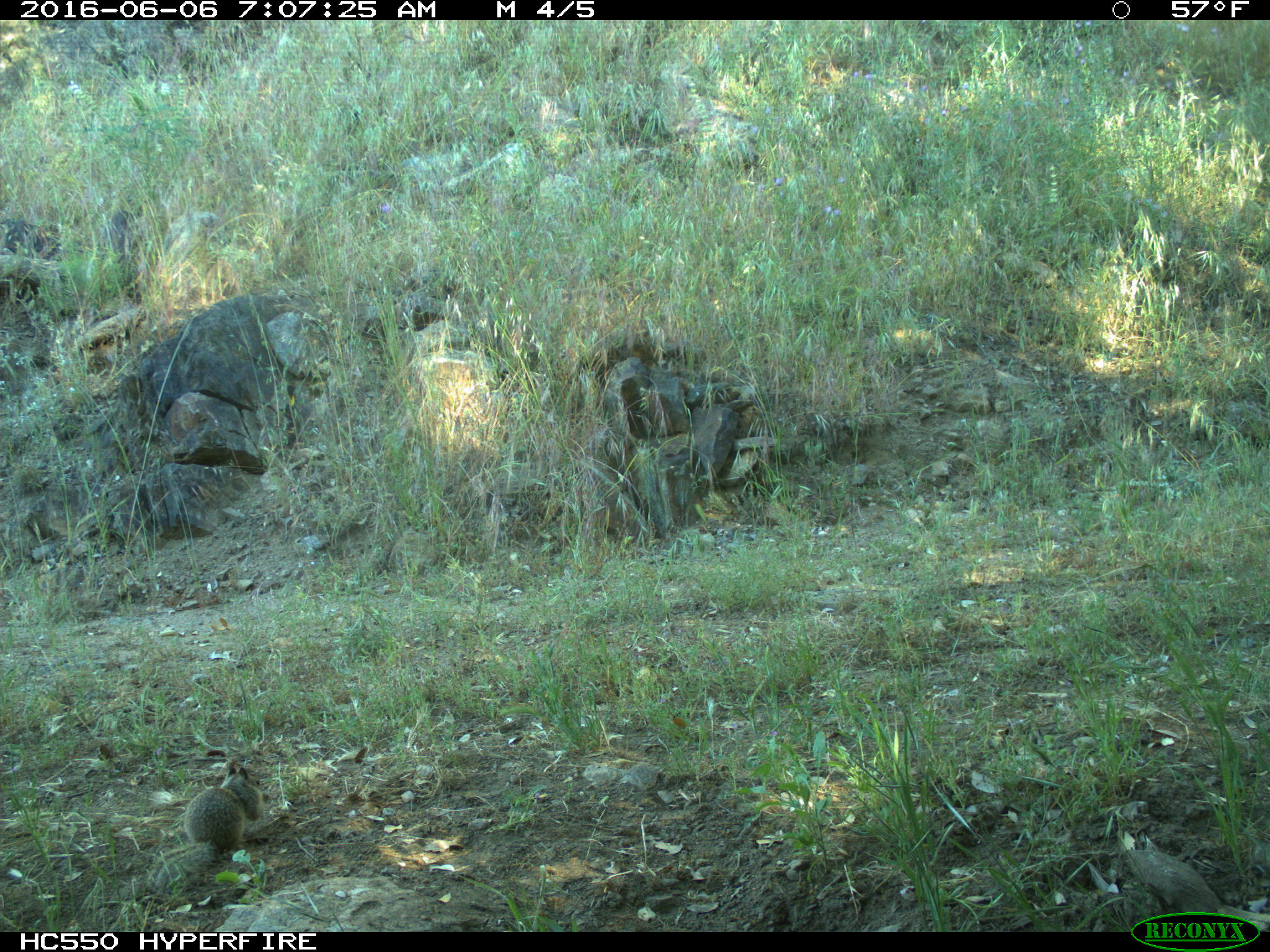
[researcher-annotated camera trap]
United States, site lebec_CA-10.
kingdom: Animalia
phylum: Chordata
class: Mammalia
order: Rodentia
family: Sciuridae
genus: Otospermophilus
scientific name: Otospermophilus beecheyi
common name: california ground squirrel